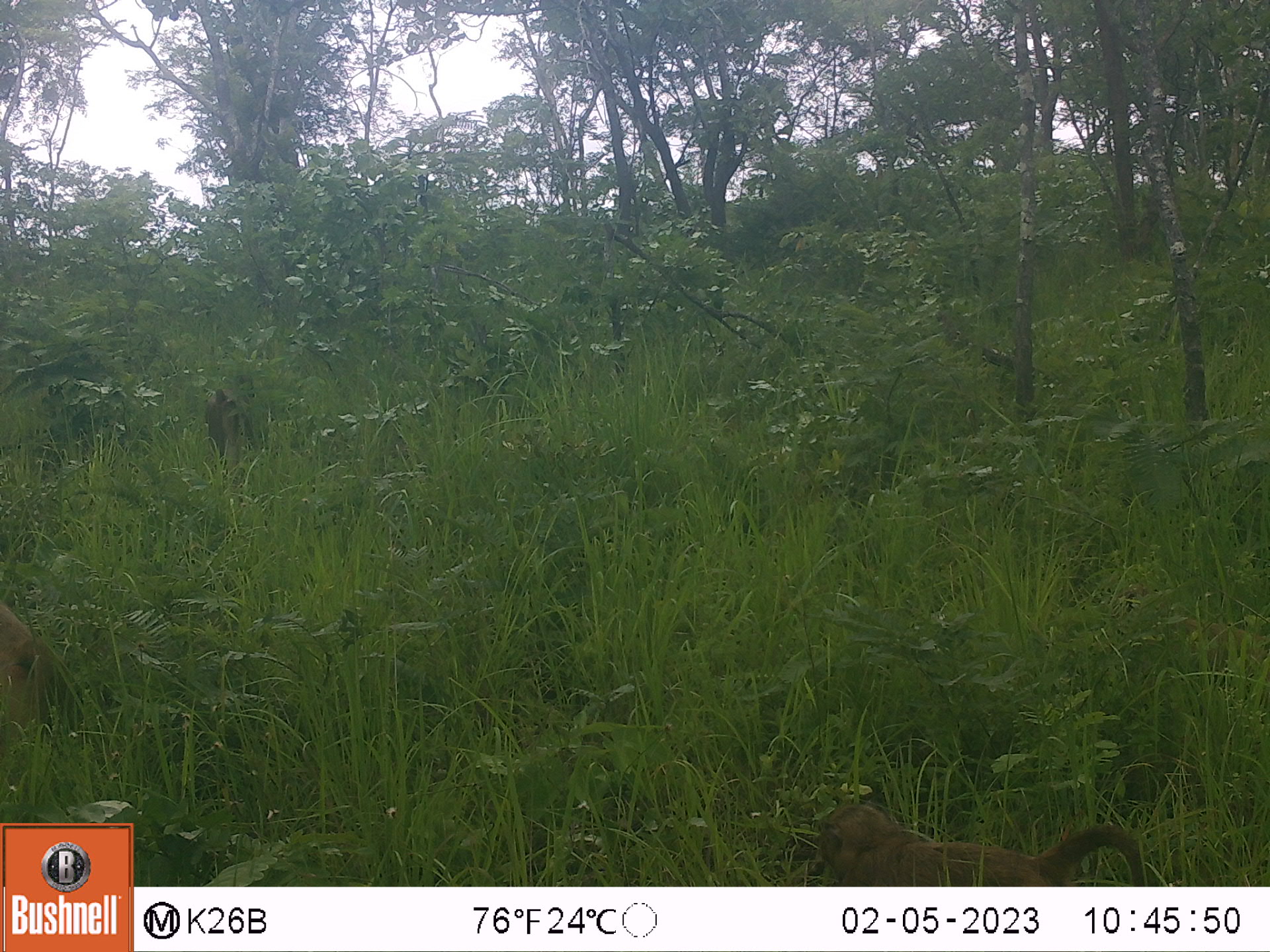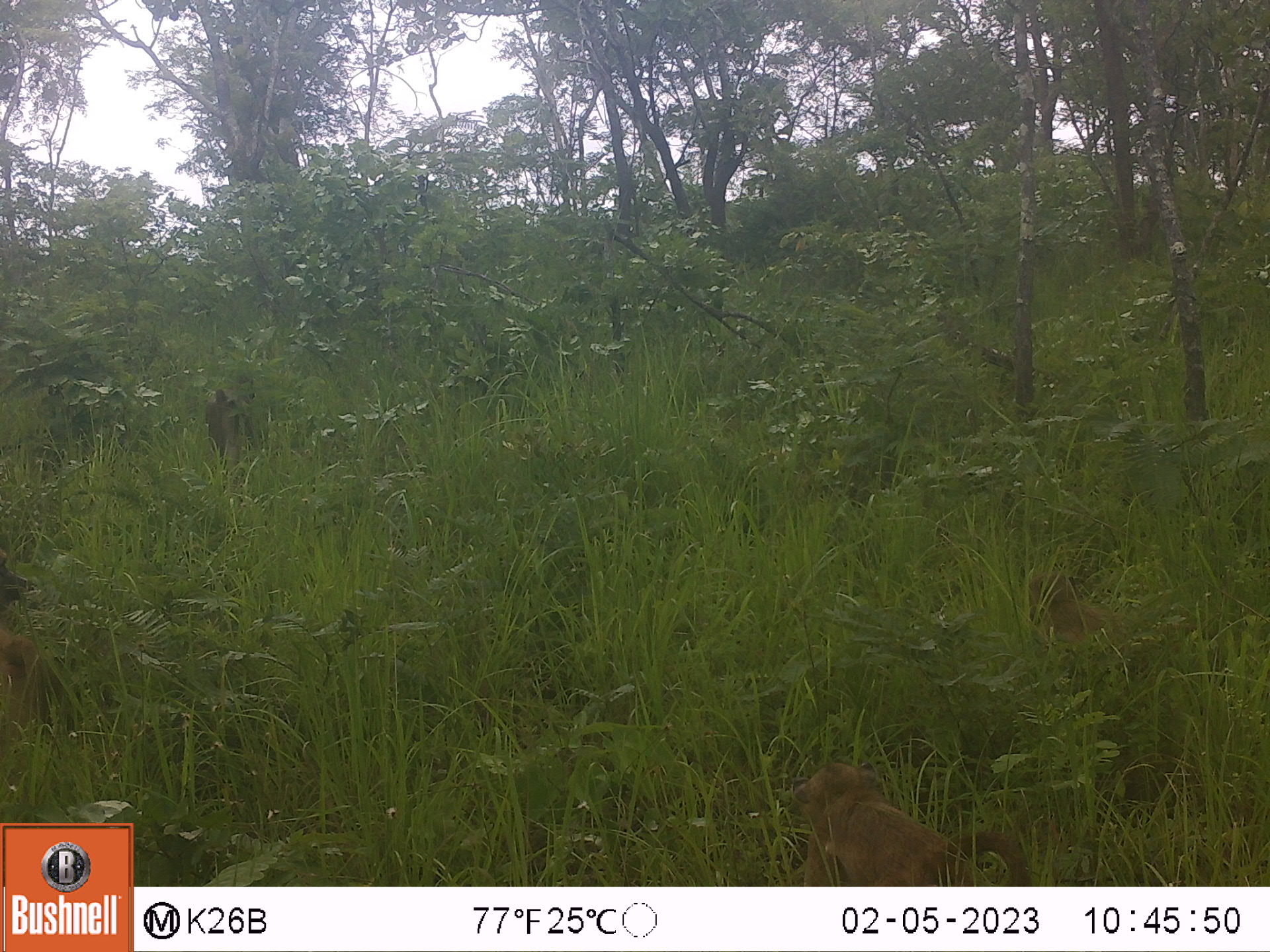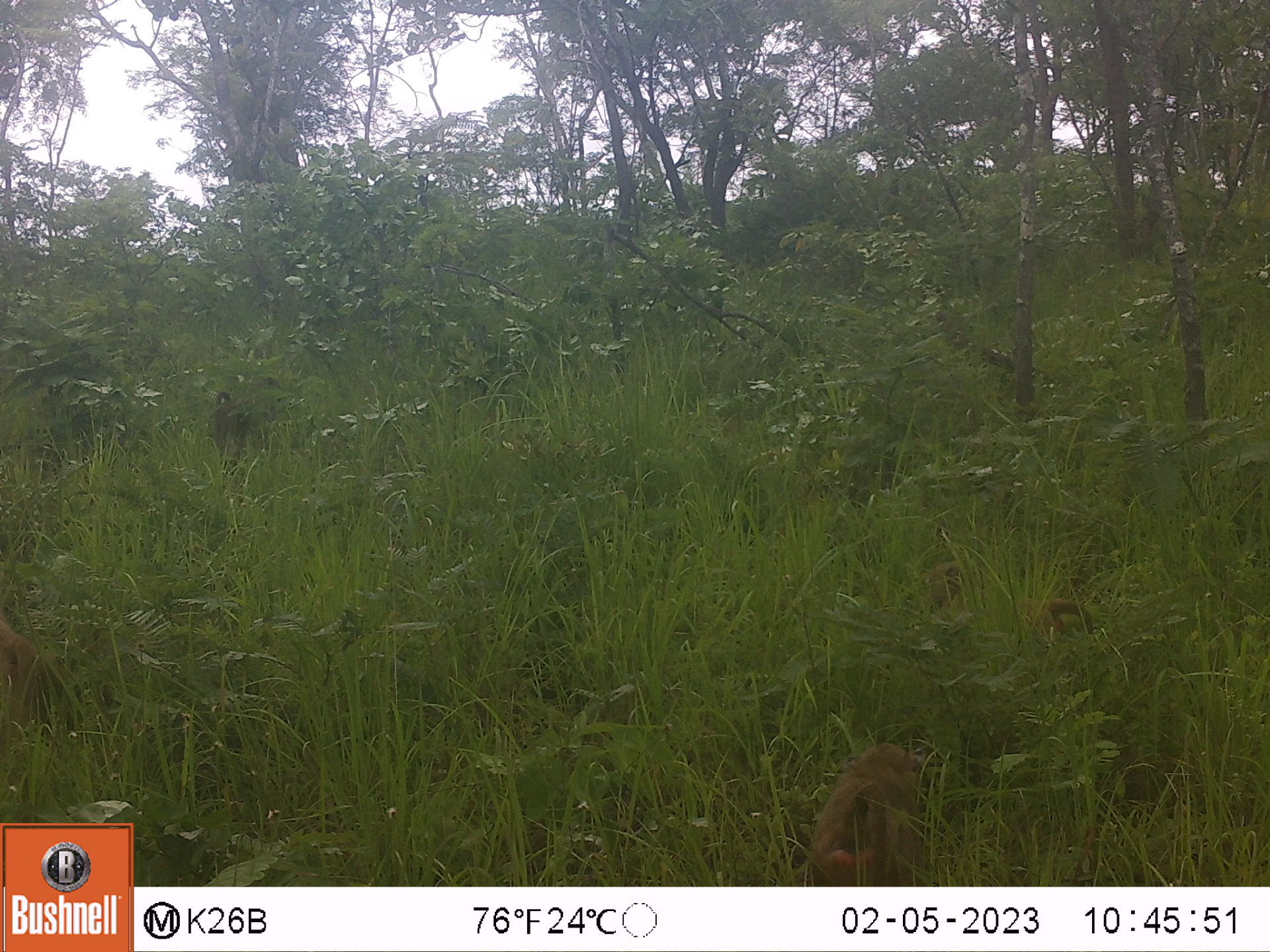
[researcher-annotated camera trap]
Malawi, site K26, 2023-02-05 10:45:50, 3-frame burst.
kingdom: Animalia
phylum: Chordata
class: Mammalia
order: Primates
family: Cercopithecidae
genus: Papio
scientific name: Papio cynocephalus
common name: yellow baboon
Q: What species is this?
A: Yellow baboon (Papio cynocephalus).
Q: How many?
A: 4.